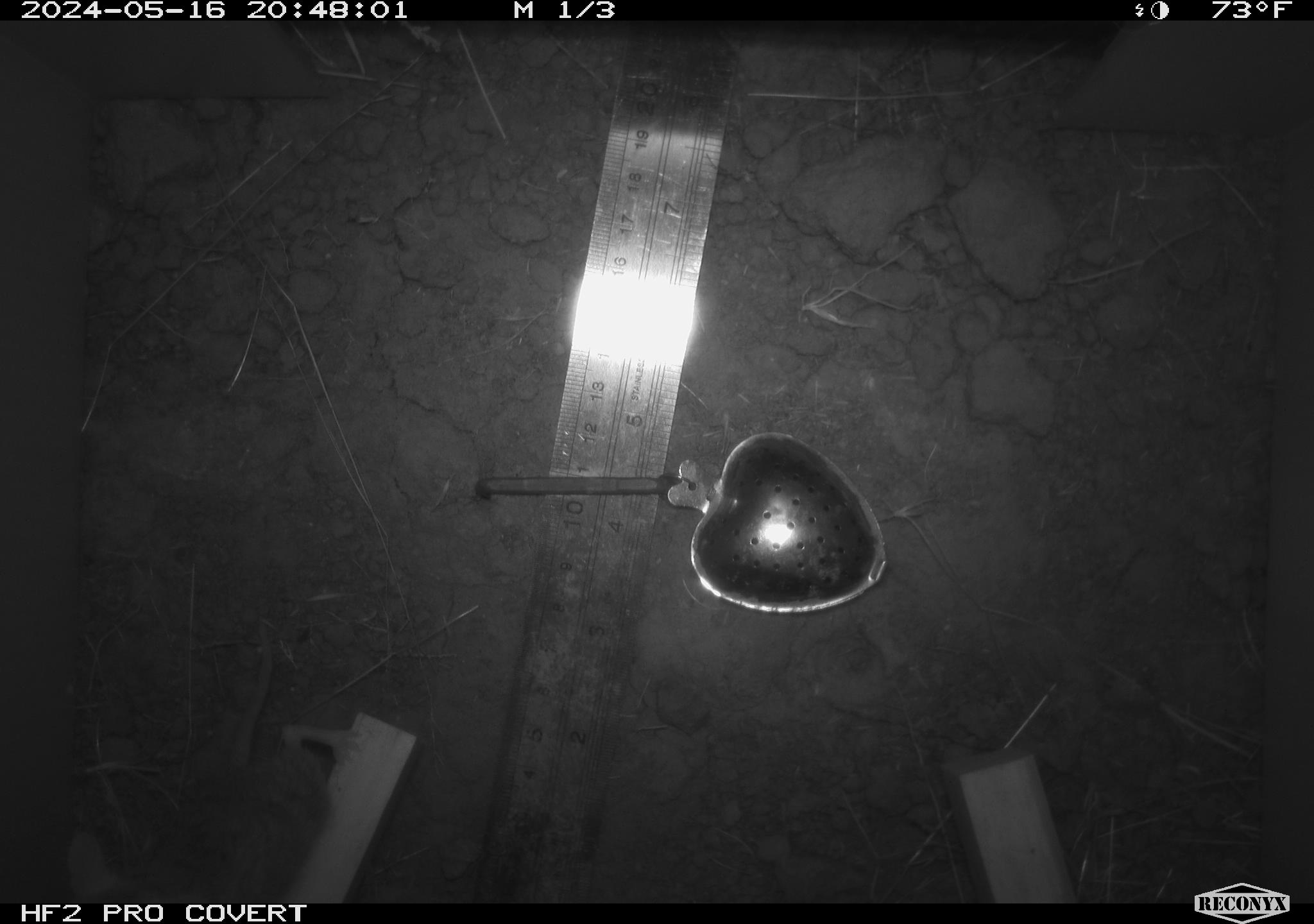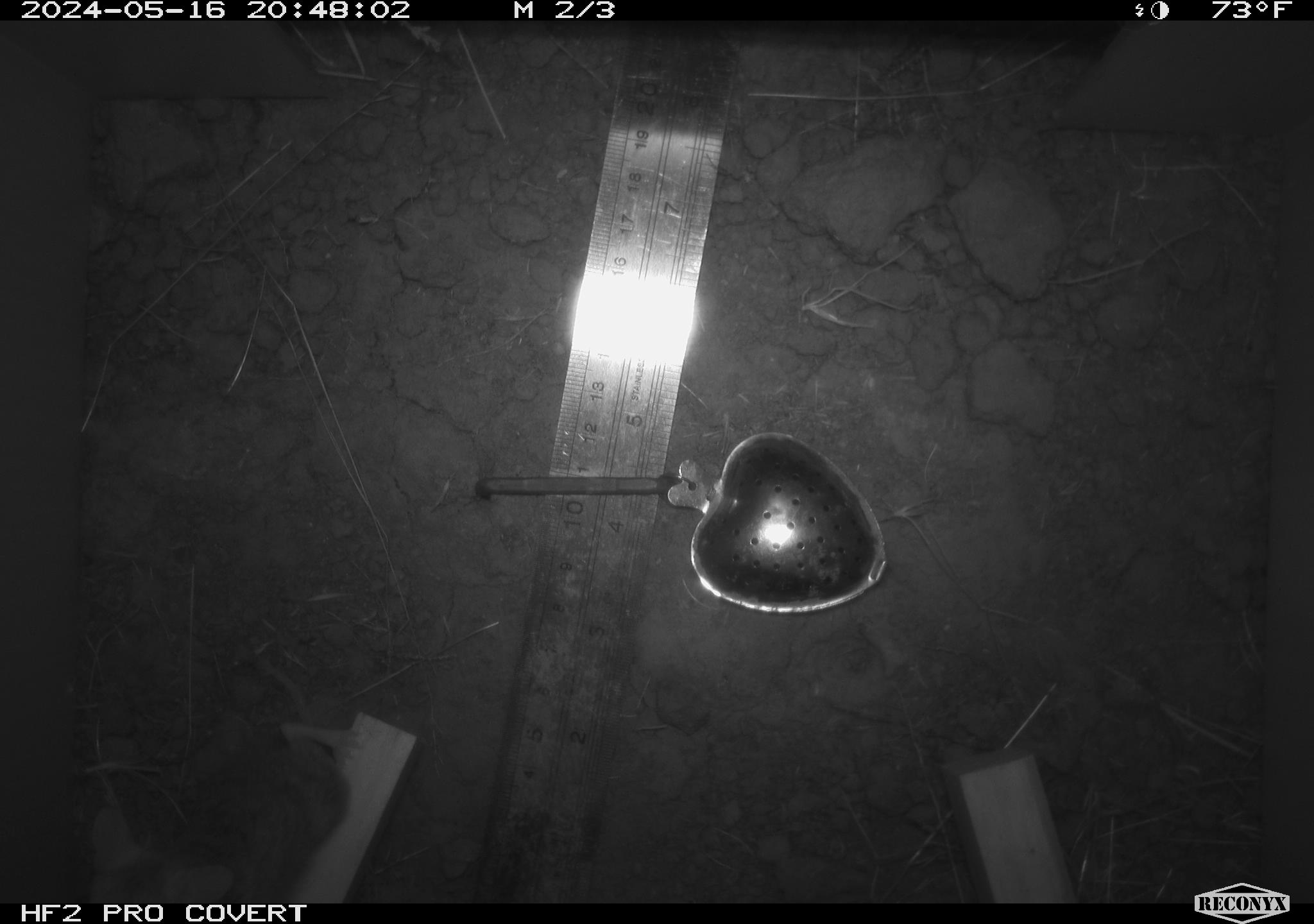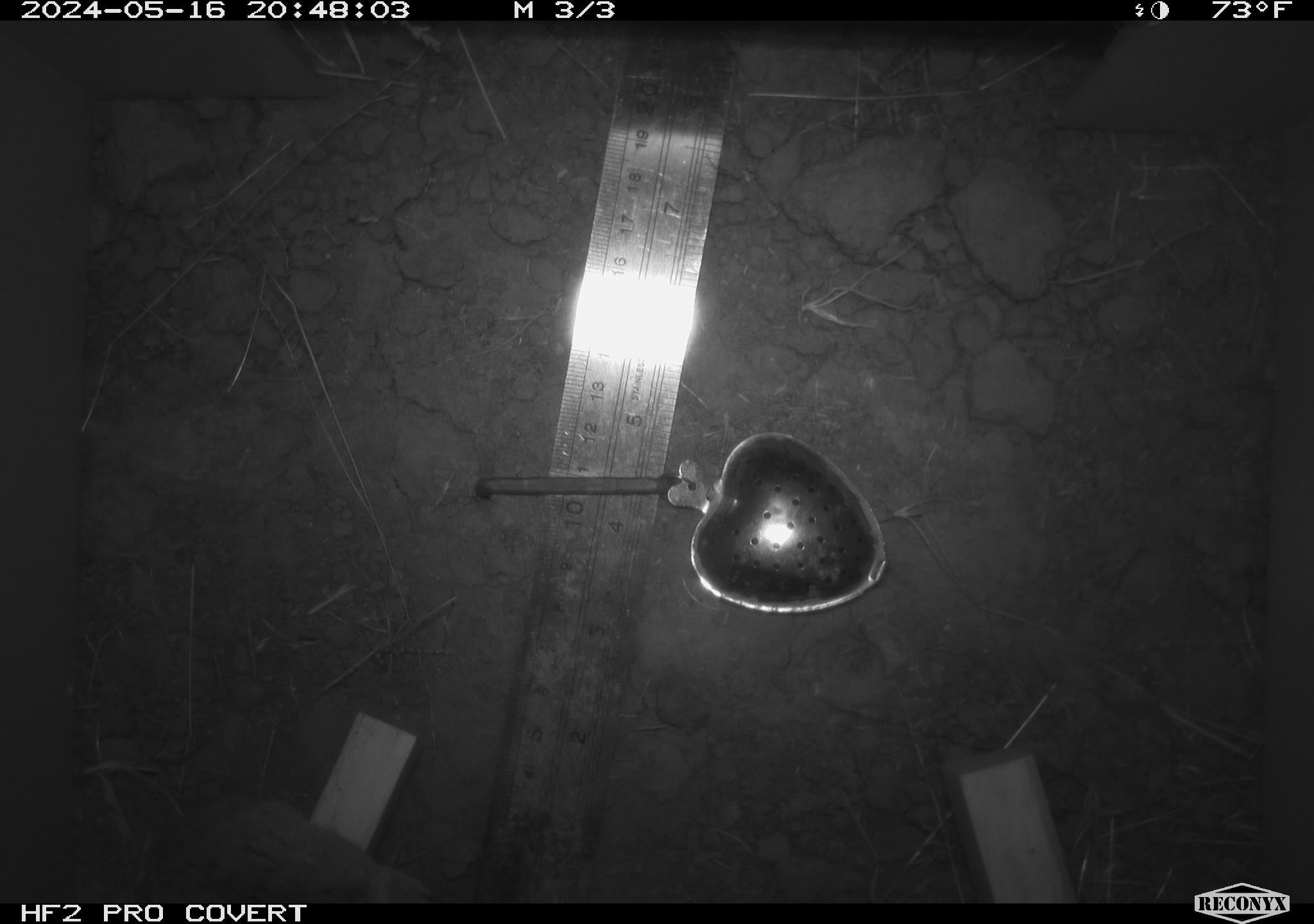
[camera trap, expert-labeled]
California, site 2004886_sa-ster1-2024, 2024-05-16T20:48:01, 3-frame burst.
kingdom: Animalia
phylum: Chordata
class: Mammalia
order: Rodentia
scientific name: Rodentia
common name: mouse species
Mouse species (Rodentia).